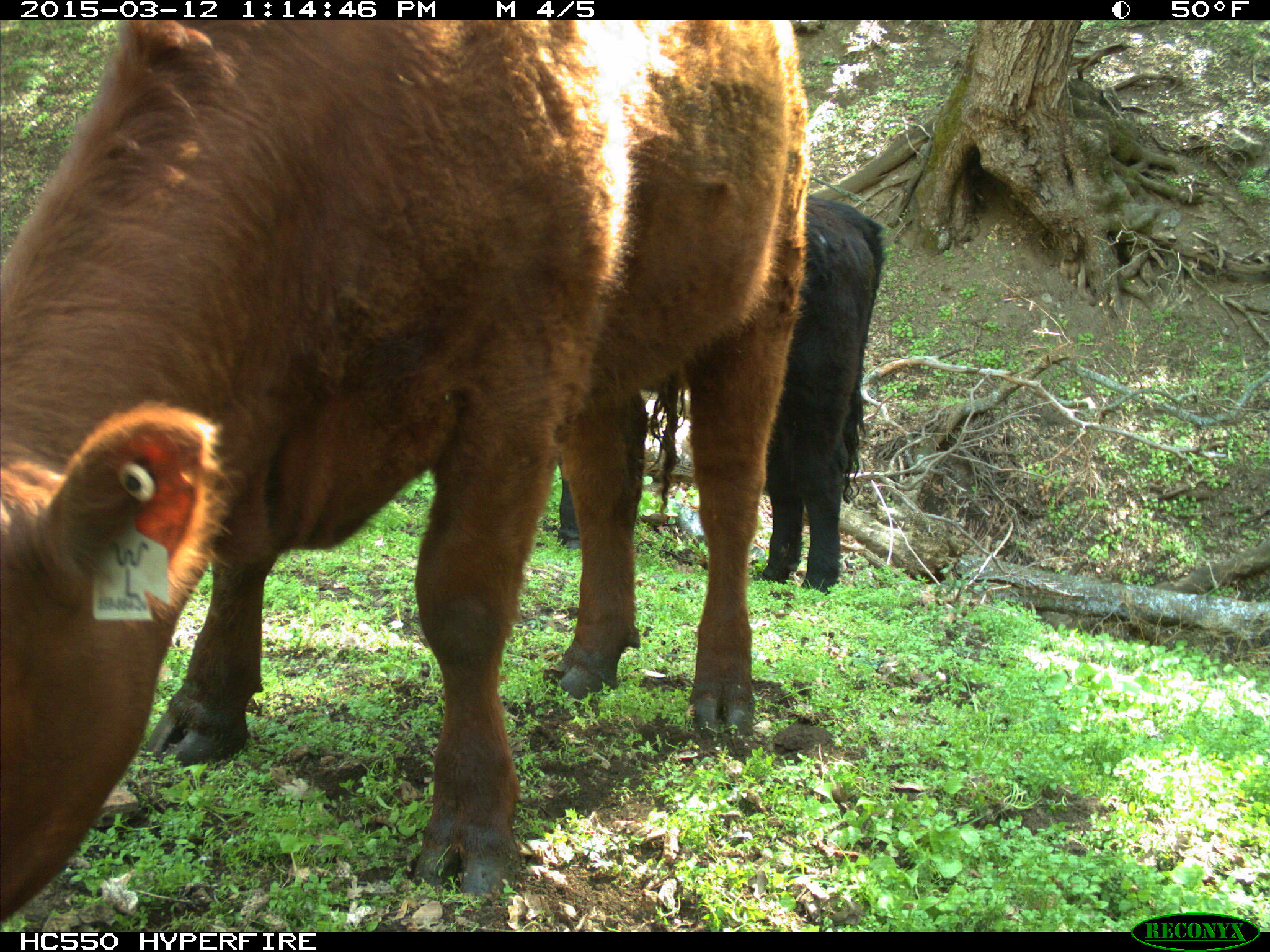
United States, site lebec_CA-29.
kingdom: Animalia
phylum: Chordata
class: Mammalia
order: Artiodactyla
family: Bovidae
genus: Bos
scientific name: Bos taurus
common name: domestic cow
Bos taurus (domestic cow).